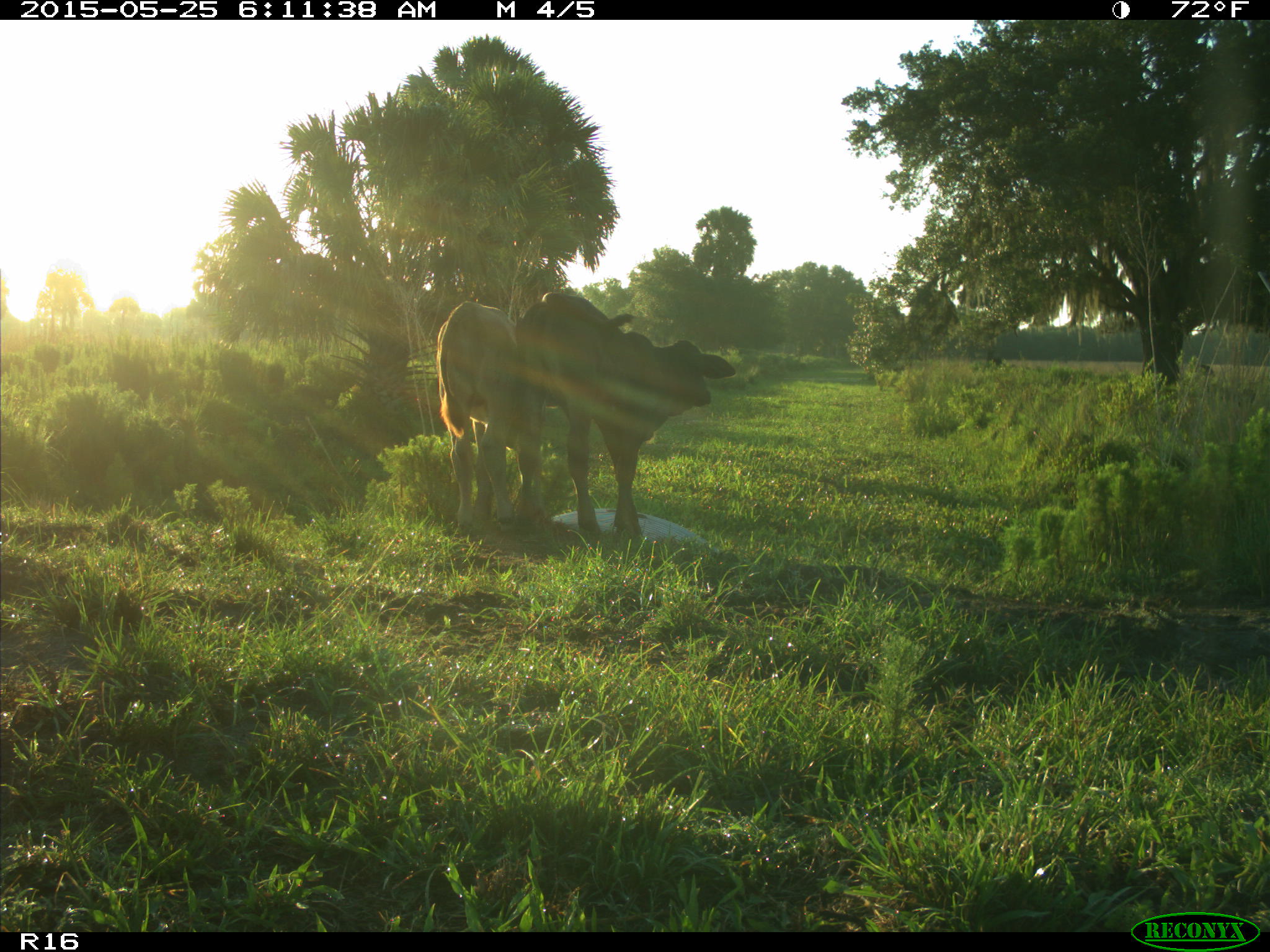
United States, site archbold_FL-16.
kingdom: Animalia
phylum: Chordata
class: Mammalia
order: Artiodactyla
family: Bovidae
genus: Bos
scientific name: Bos taurus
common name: domestic cow